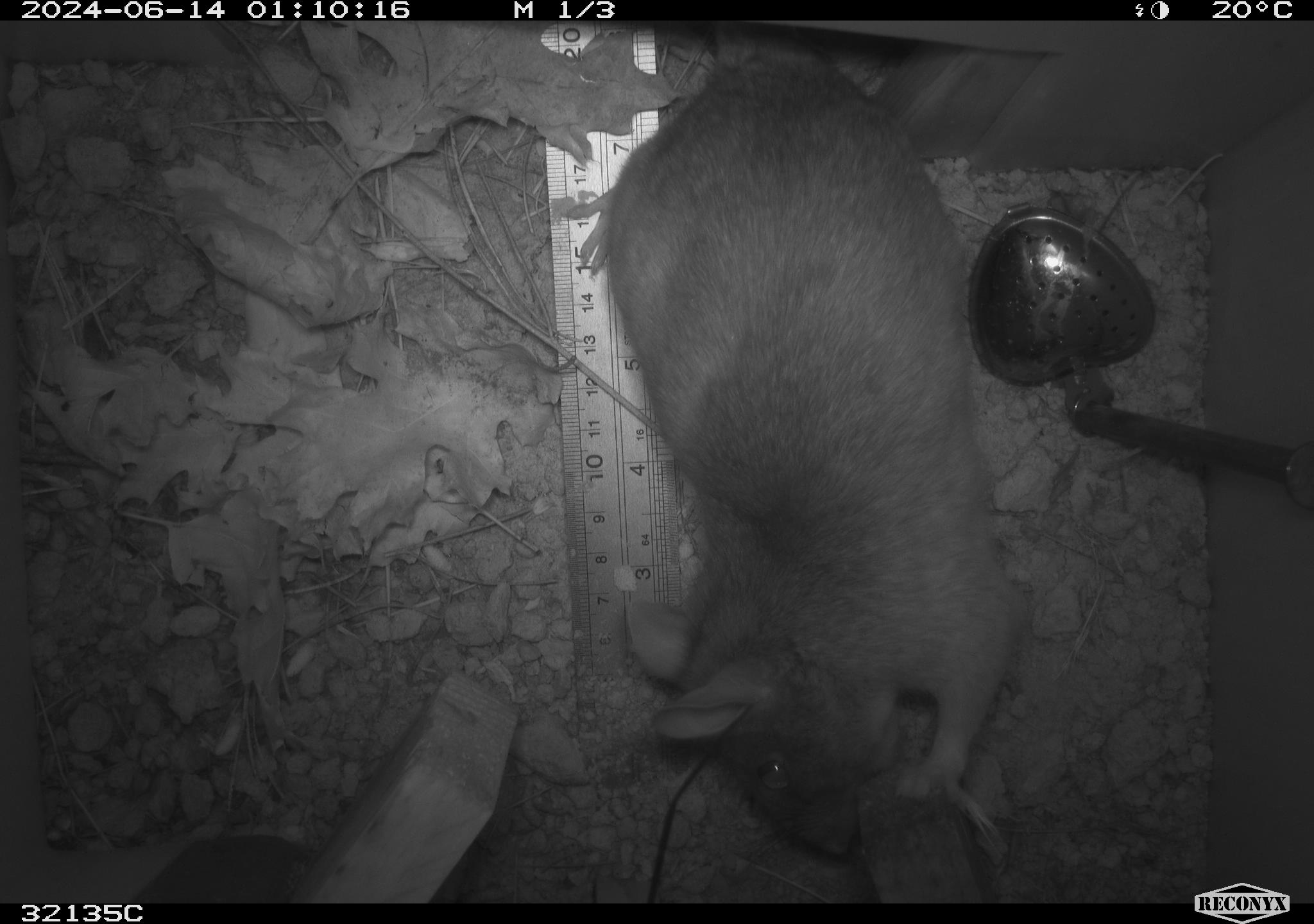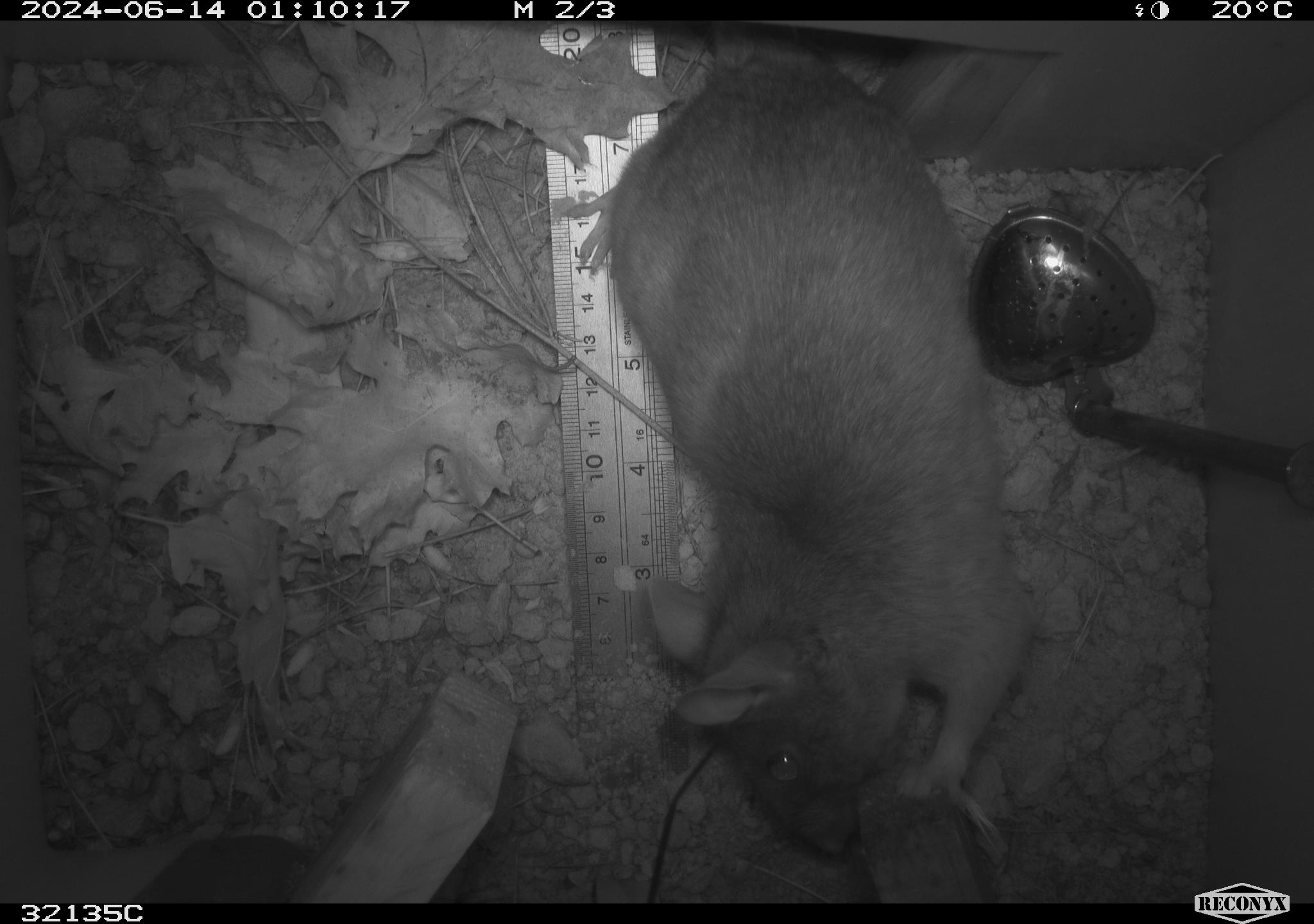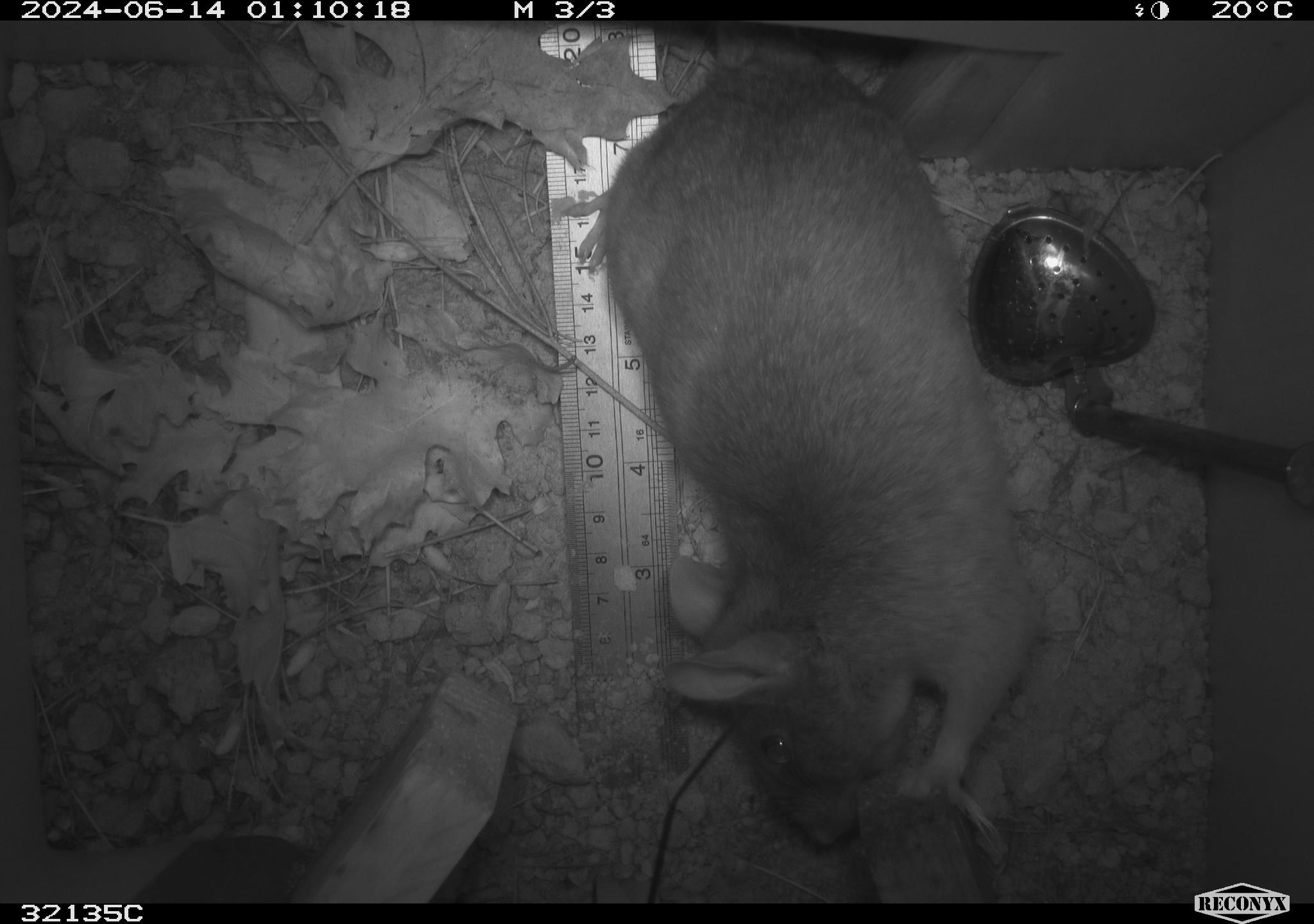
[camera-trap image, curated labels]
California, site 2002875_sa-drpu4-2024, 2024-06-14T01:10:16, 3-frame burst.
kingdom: Animalia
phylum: Chordata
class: Mammalia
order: Rodentia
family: Cricetidae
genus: Neotoma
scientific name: Neotoma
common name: pack rat or woodrat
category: neotoma species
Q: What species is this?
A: Neotoma species (pack rat or woodrat) (Neotoma).